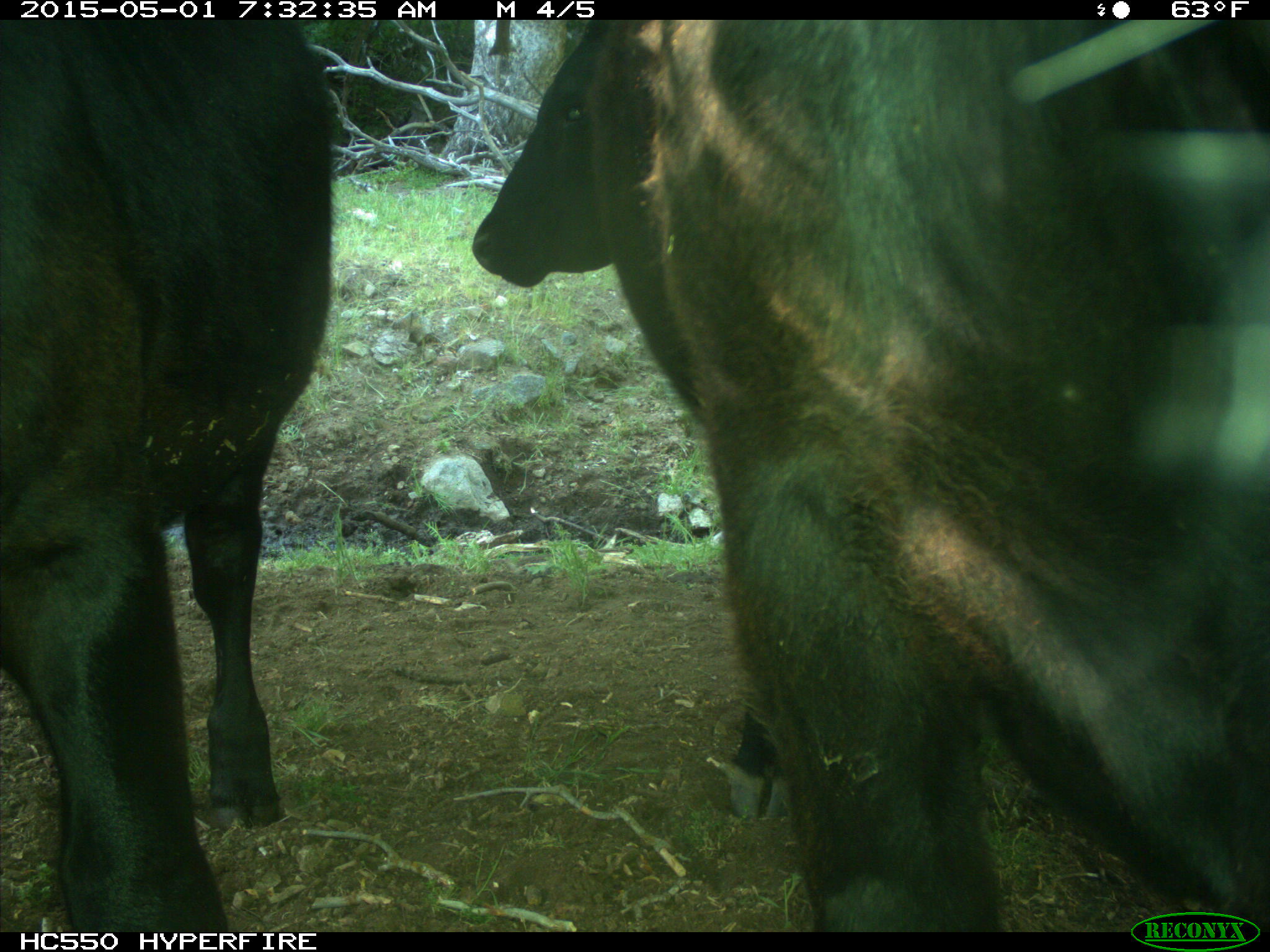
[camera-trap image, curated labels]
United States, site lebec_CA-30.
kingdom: Animalia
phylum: Chordata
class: Mammalia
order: Artiodactyla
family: Bovidae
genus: Bos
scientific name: Bos taurus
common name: domestic cow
Bos taurus (domestic cow).